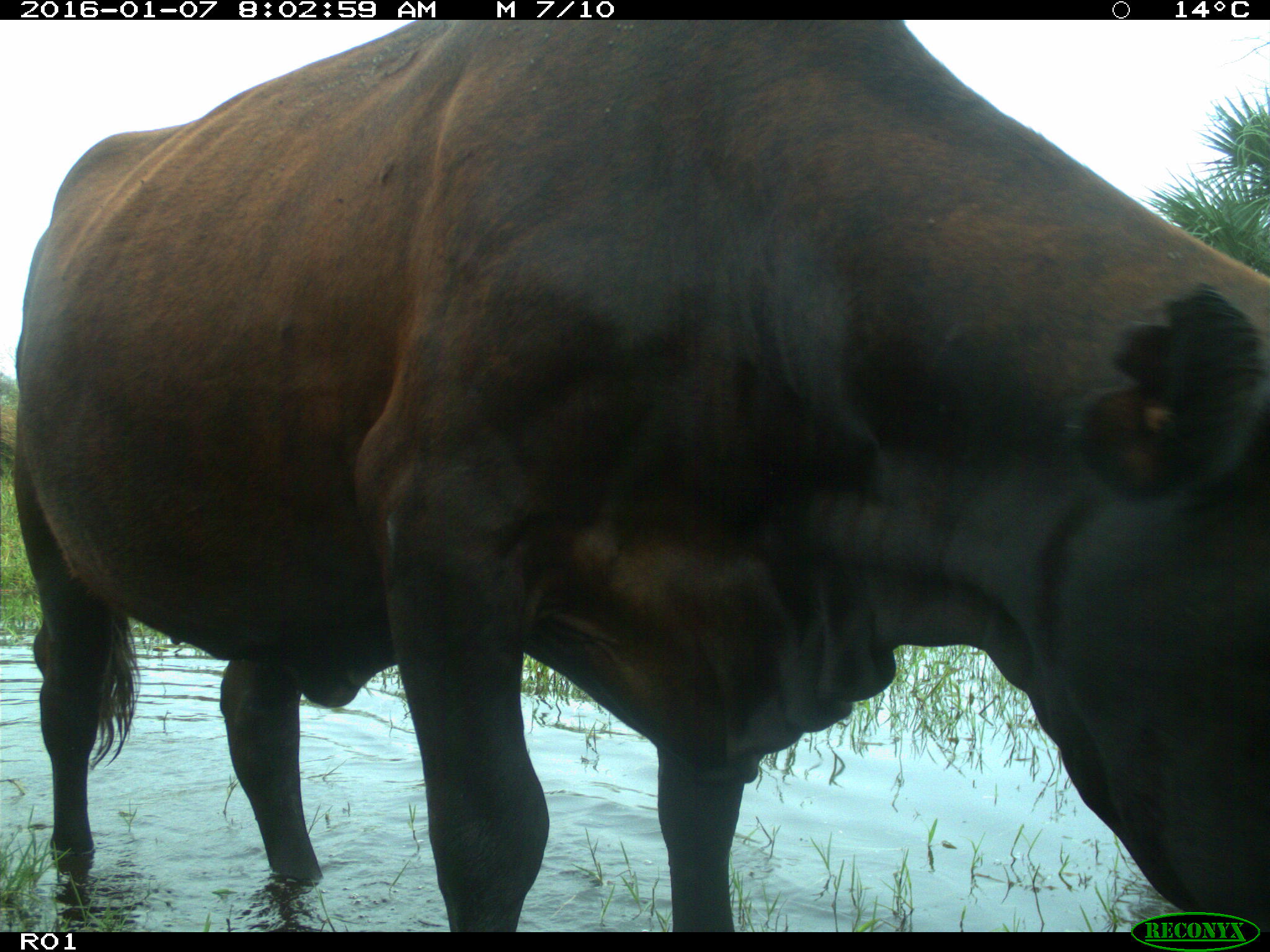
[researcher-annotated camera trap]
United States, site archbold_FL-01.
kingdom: Animalia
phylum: Chordata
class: Mammalia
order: Artiodactyla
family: Bovidae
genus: Bos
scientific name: Bos taurus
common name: domestic cow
Bos taurus (domestic cow).